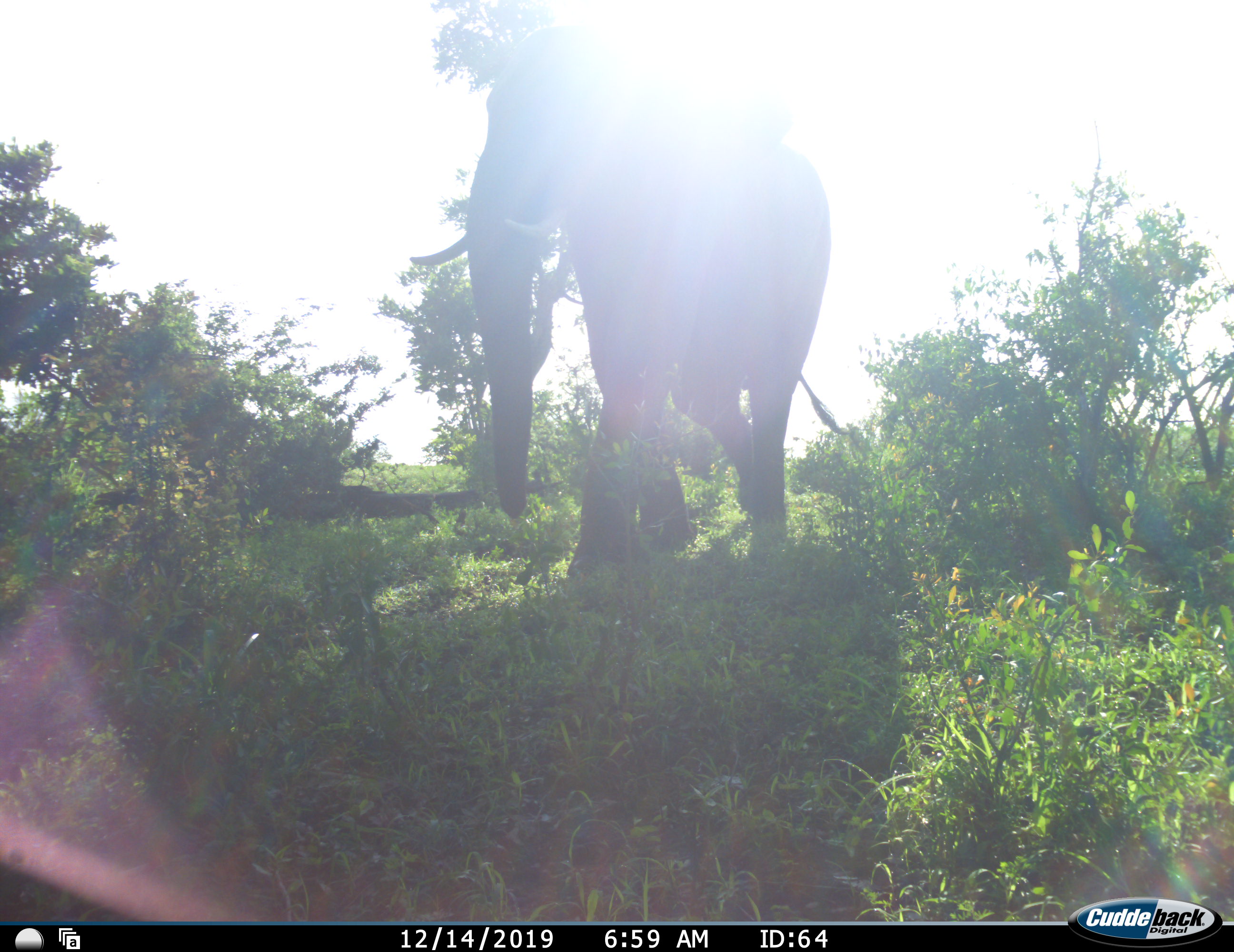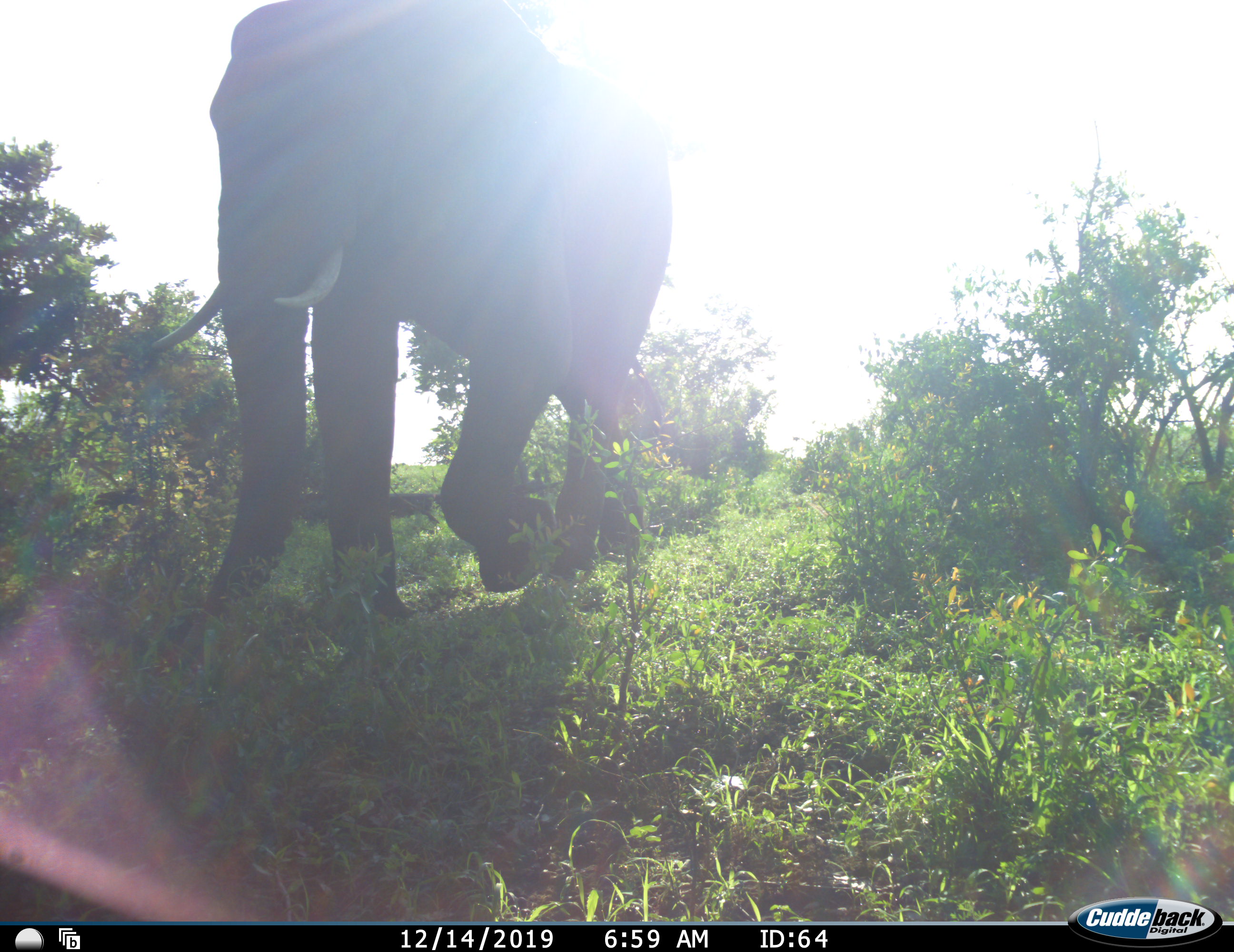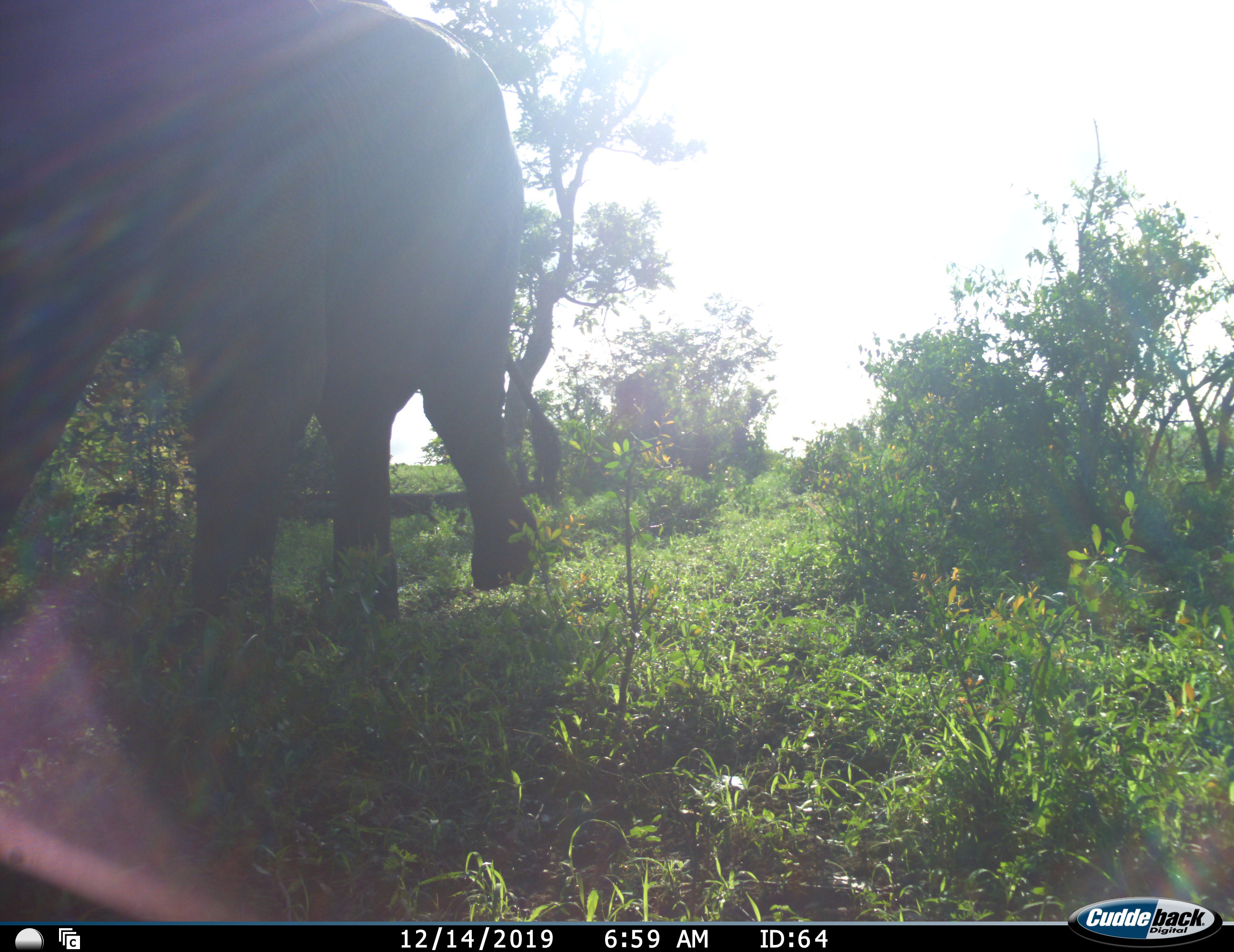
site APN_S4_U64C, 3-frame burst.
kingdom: Animalia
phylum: Chordata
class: Mammalia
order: Proboscidea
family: Elephantidae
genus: Loxodonta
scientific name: Loxodonta africana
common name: african bush elephant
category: elephant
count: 1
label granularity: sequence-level